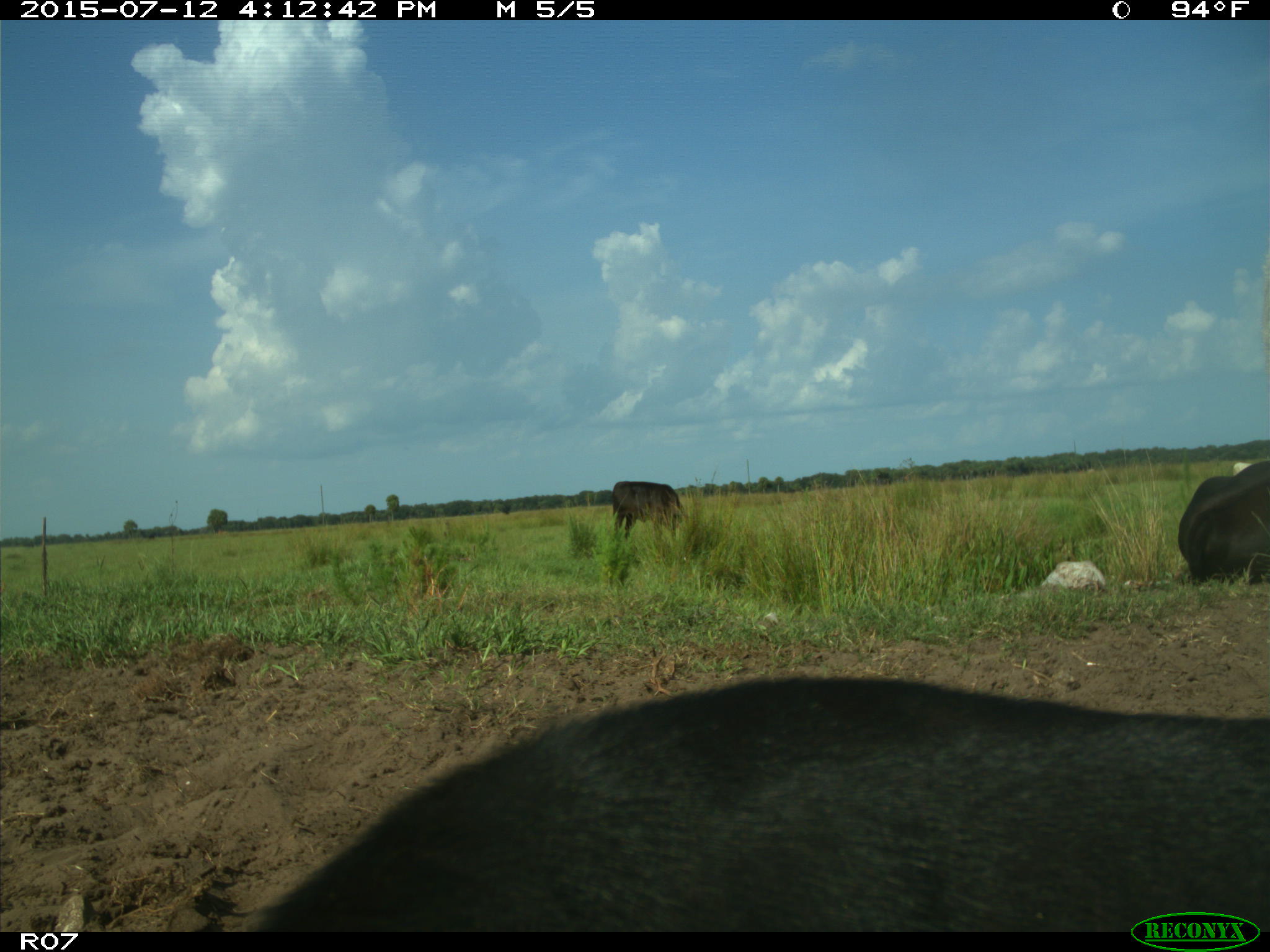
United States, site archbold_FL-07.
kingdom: Animalia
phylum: Chordata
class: Mammalia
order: Artiodactyla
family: Bovidae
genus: Bos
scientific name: Bos taurus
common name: domestic cow